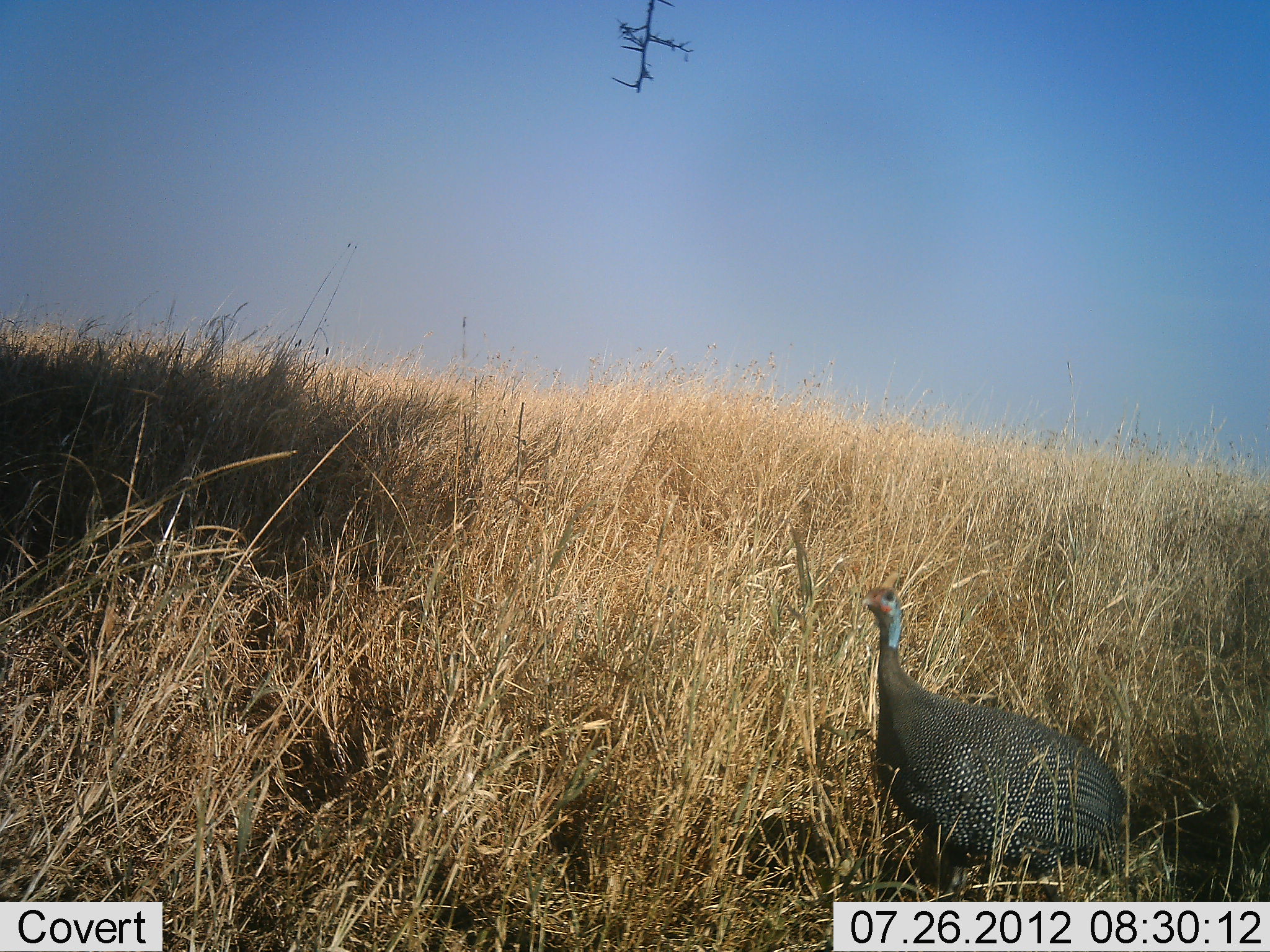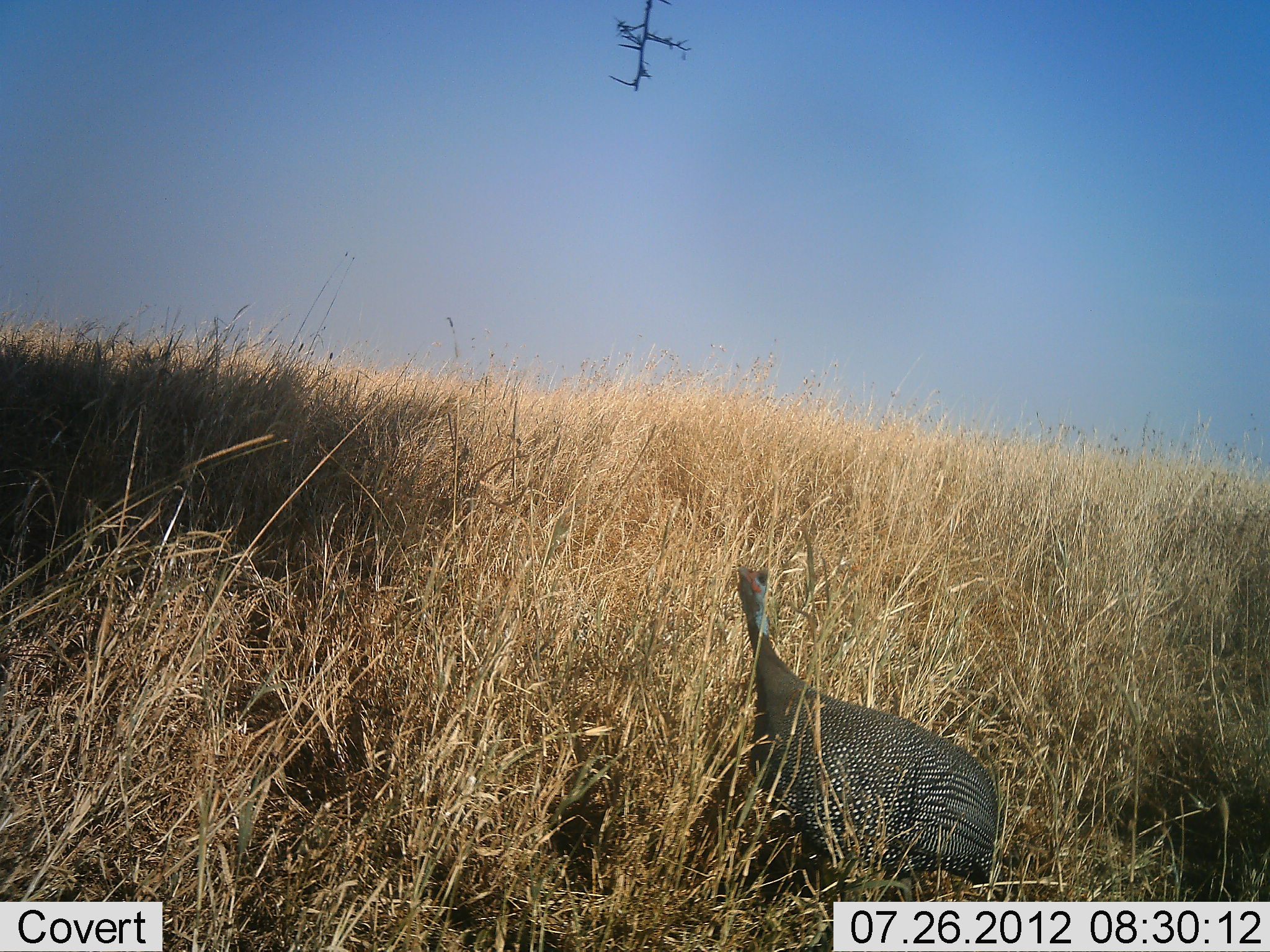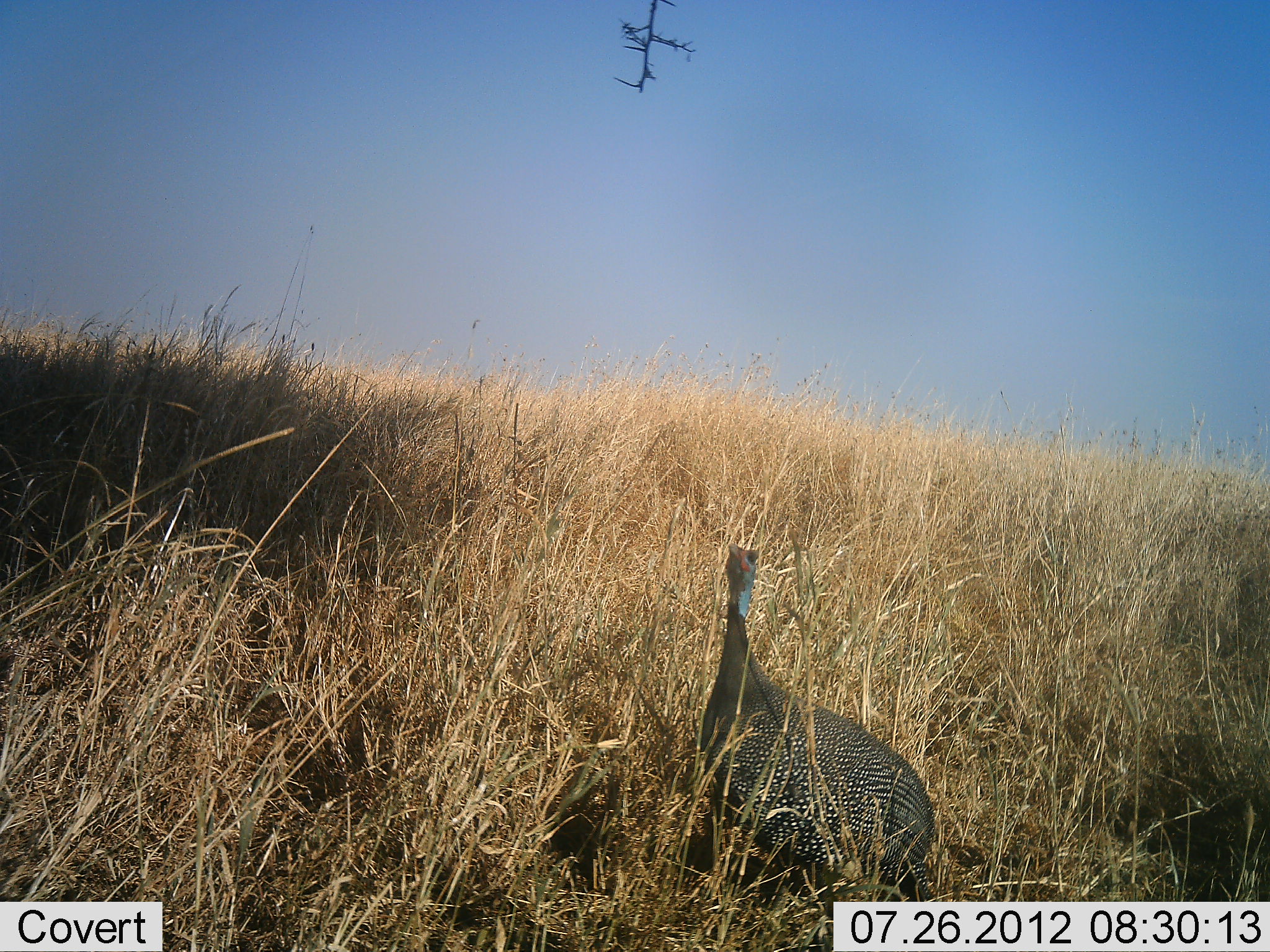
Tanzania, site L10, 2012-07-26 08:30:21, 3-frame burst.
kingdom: Animalia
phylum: Chordata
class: Aves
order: Galliformes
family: Numididae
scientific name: Numididae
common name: guinea fowl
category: guineafowl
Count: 1.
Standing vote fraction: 10%.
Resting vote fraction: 0%.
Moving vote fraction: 90%.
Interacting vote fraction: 0%.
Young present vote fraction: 0%.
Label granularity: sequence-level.